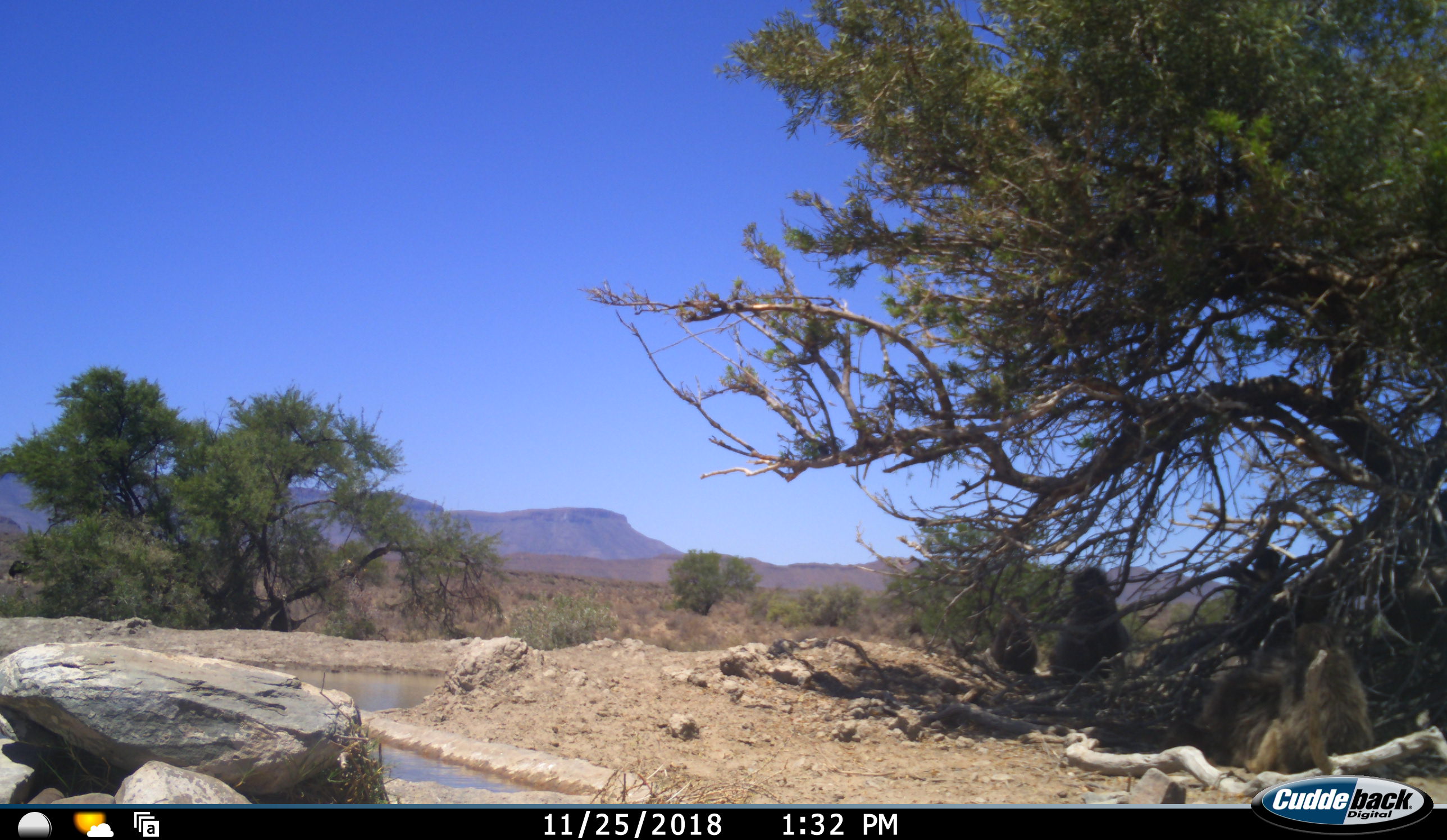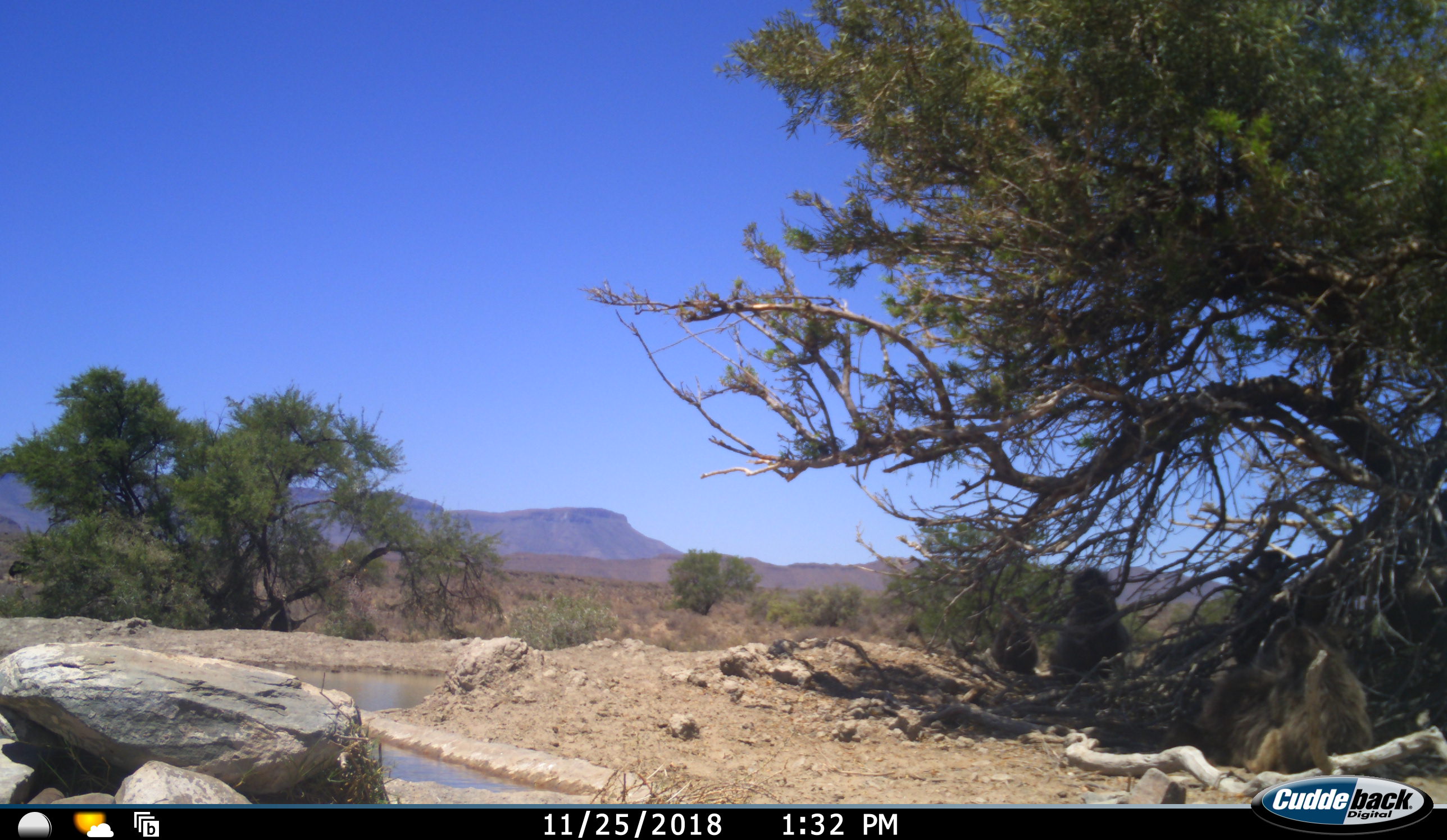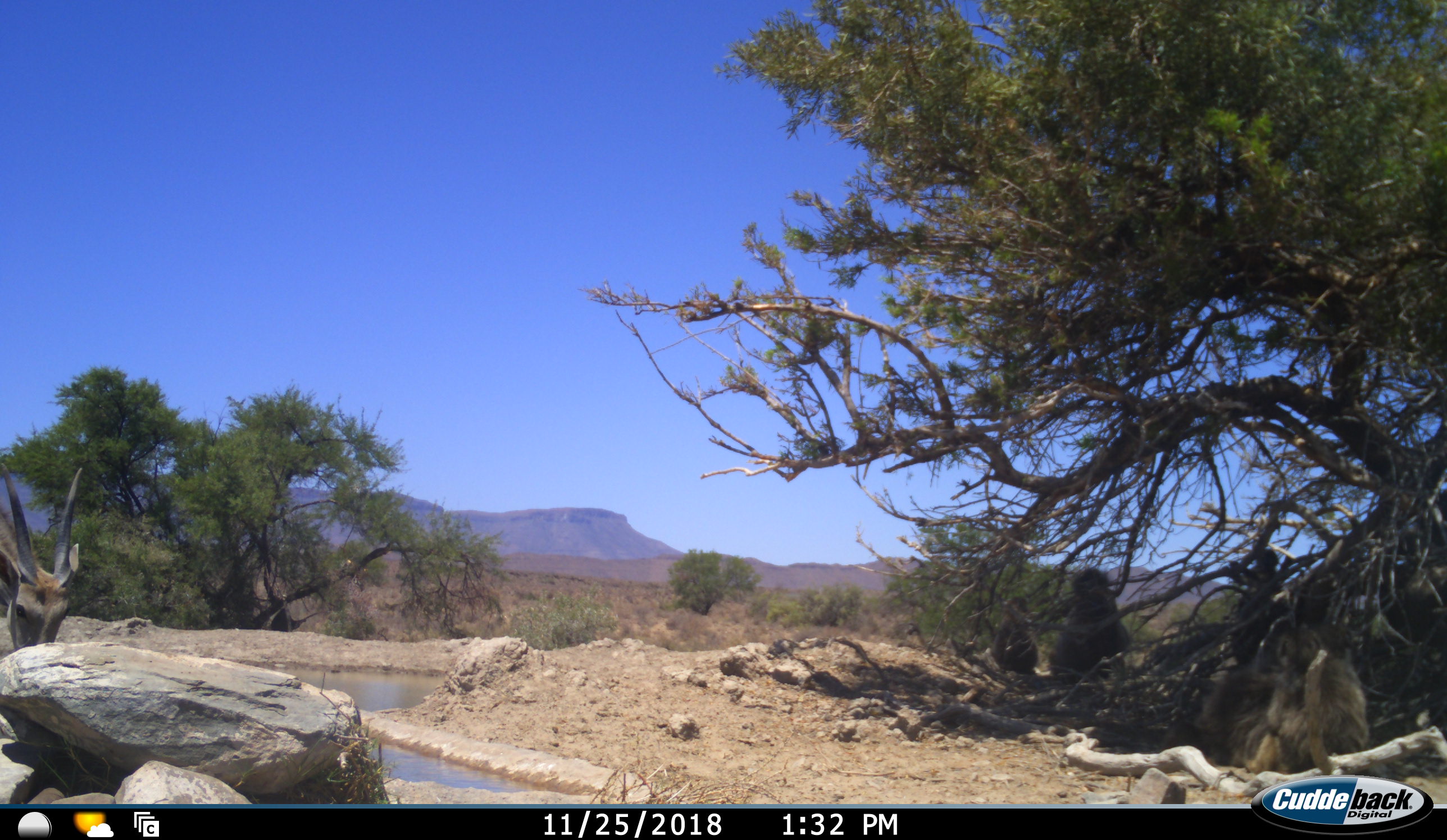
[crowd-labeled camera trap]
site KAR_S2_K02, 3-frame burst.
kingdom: Animalia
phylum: Chordata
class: Mammalia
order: Primates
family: Cercopithecidae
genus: Papio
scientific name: Papio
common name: baboon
Baboon (Papio), count 5. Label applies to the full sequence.